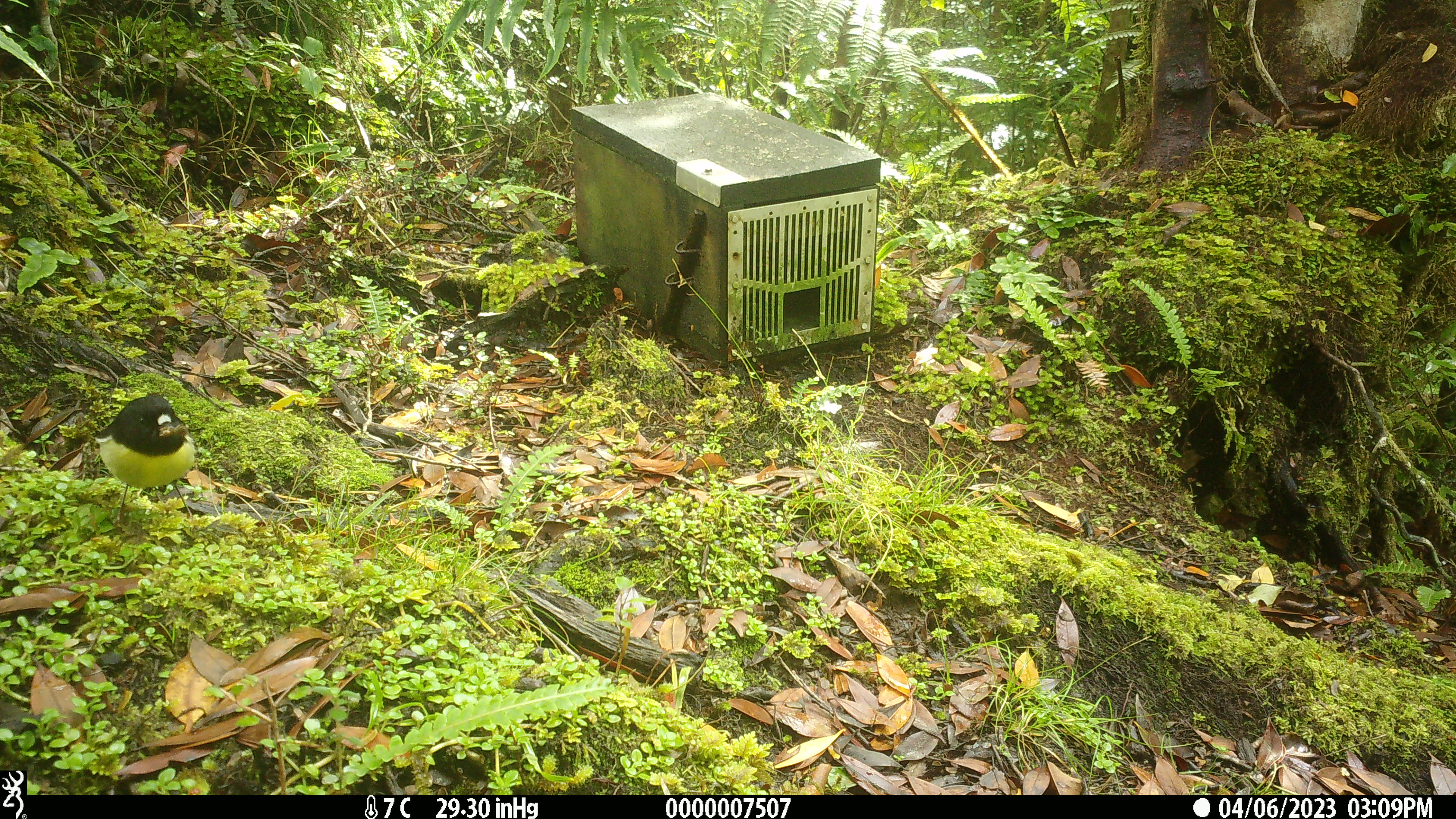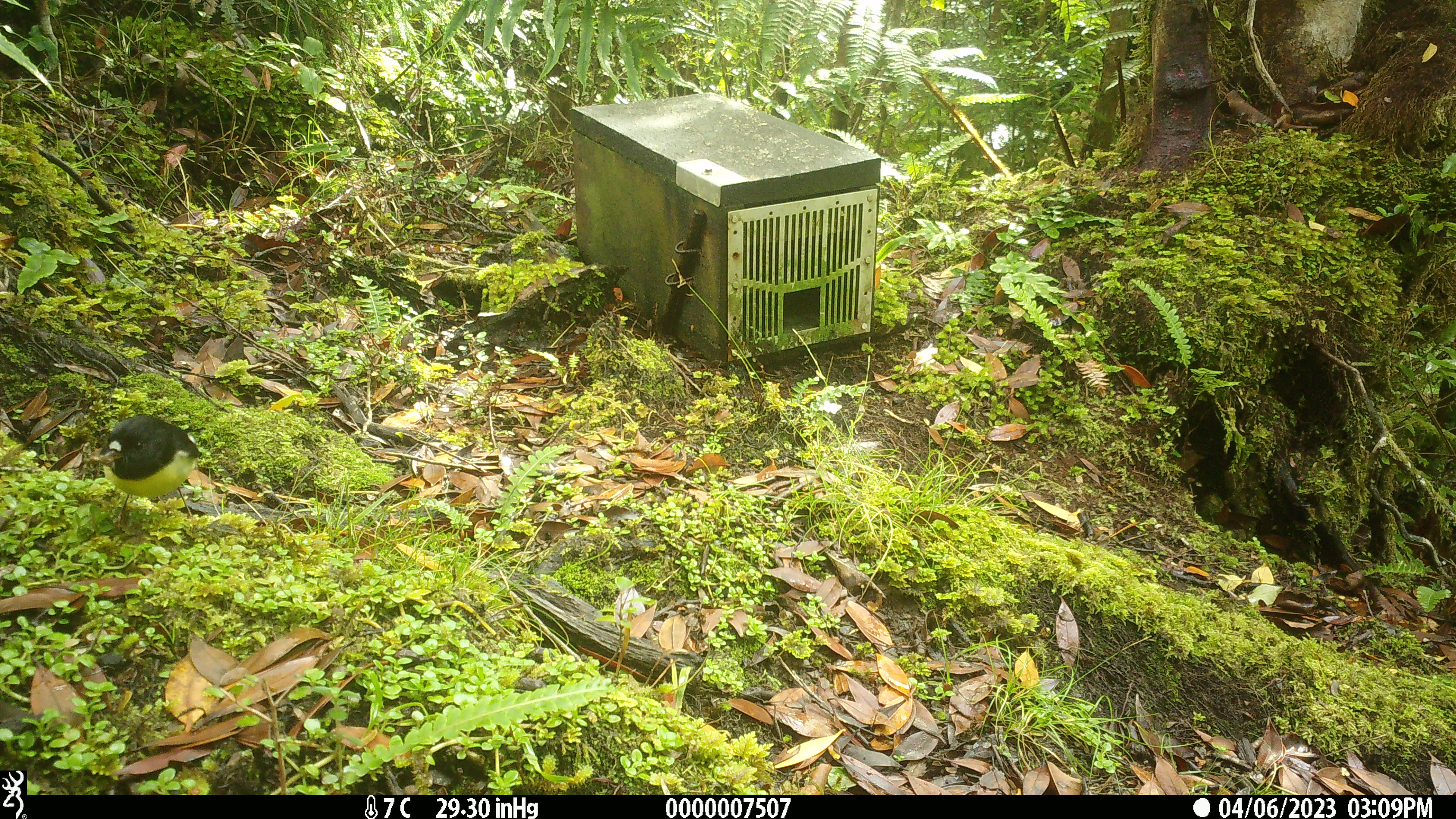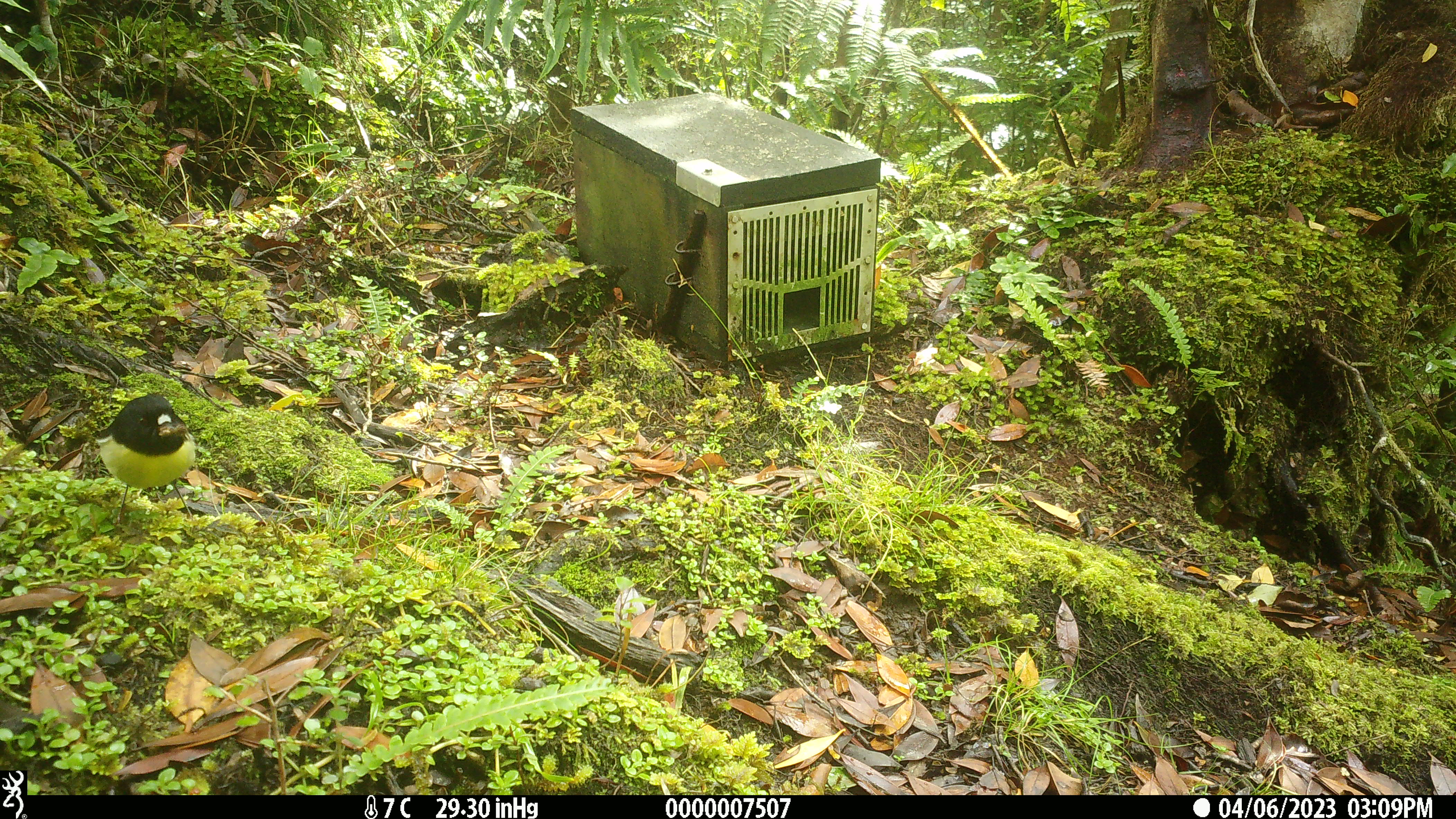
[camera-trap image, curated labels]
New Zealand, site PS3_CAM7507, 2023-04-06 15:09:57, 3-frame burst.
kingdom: Animalia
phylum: Chordata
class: Aves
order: Passeriformes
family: Petroicidae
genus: Petroica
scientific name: Petroica macrocephala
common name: tomtit